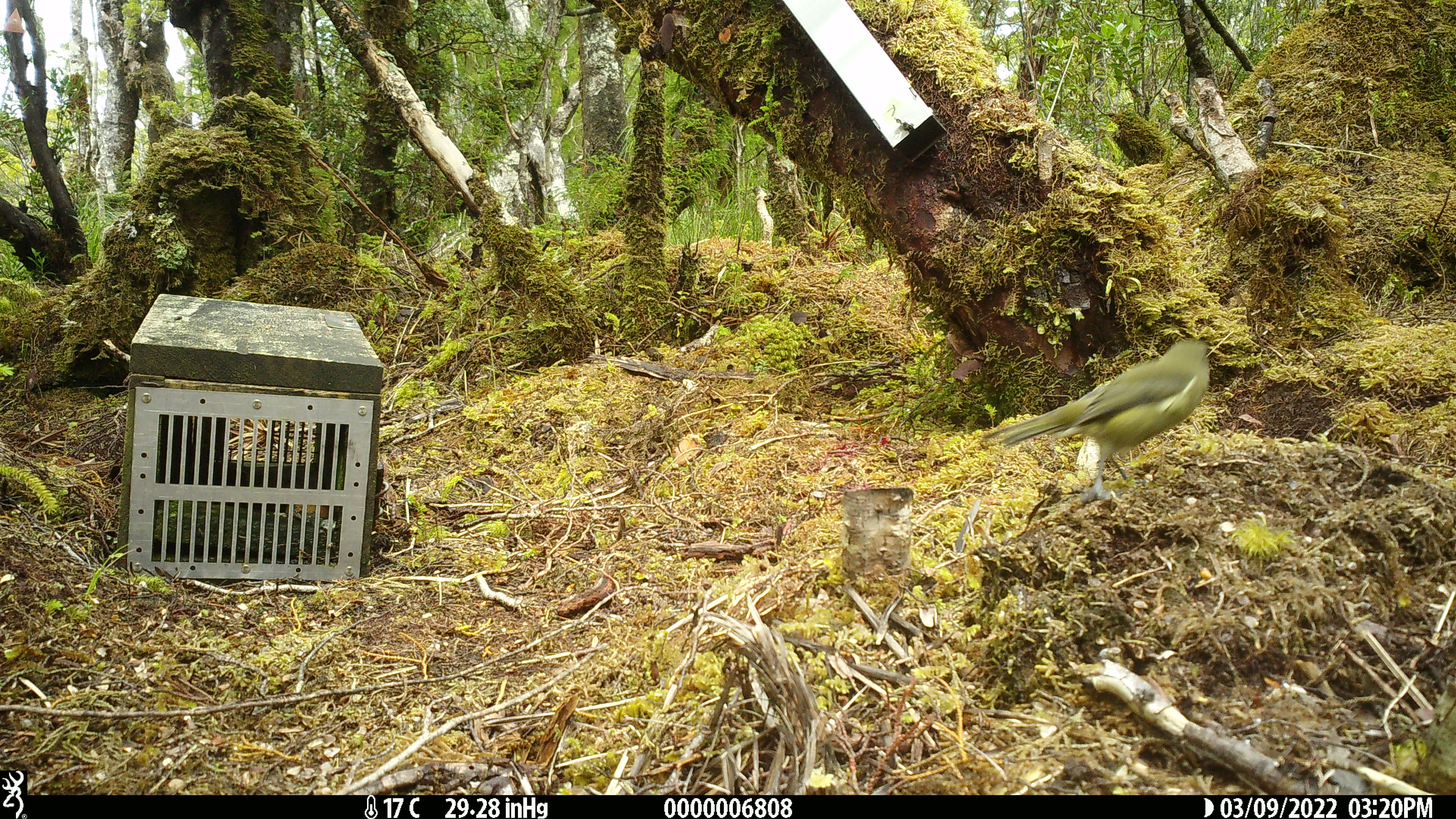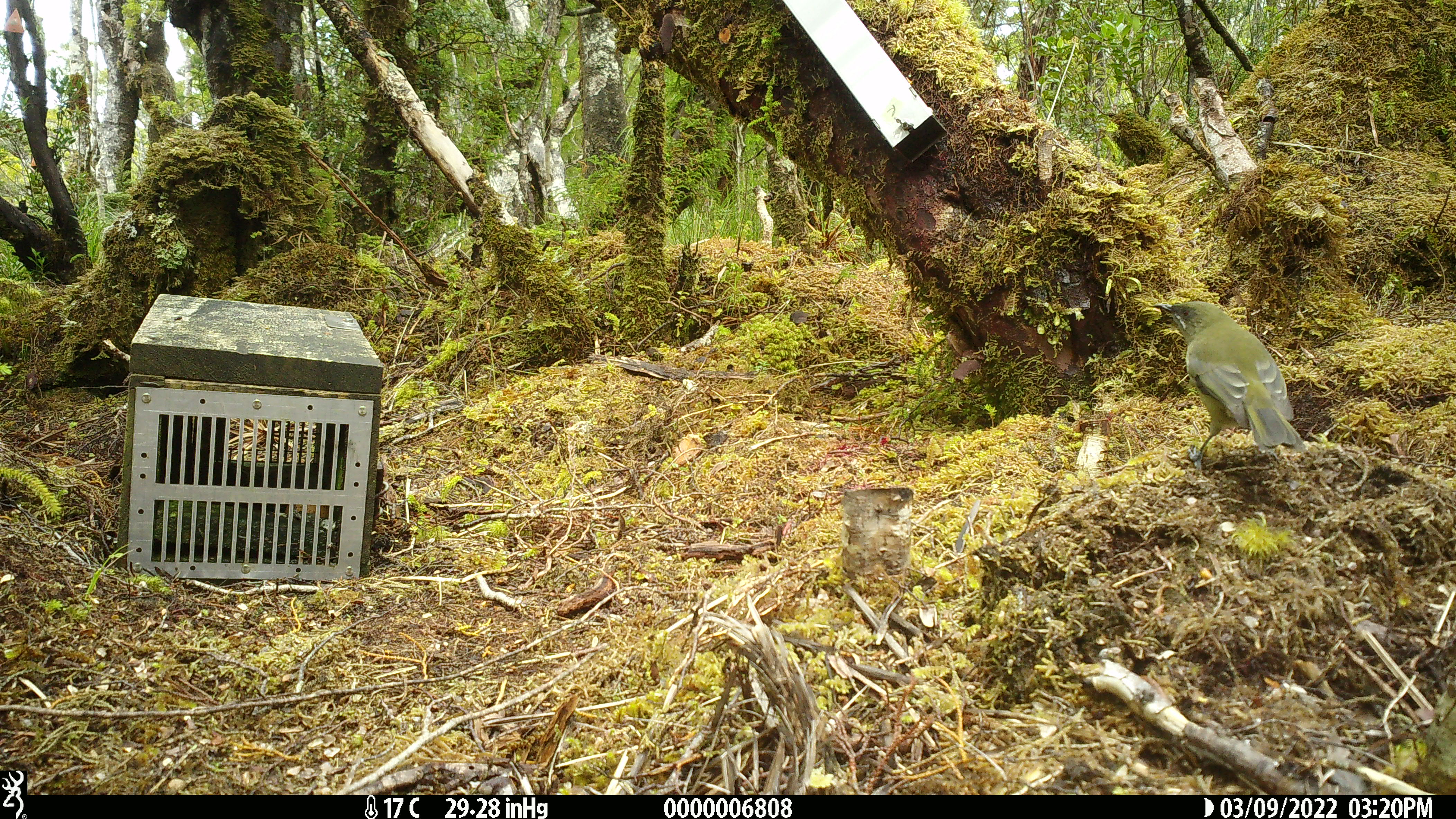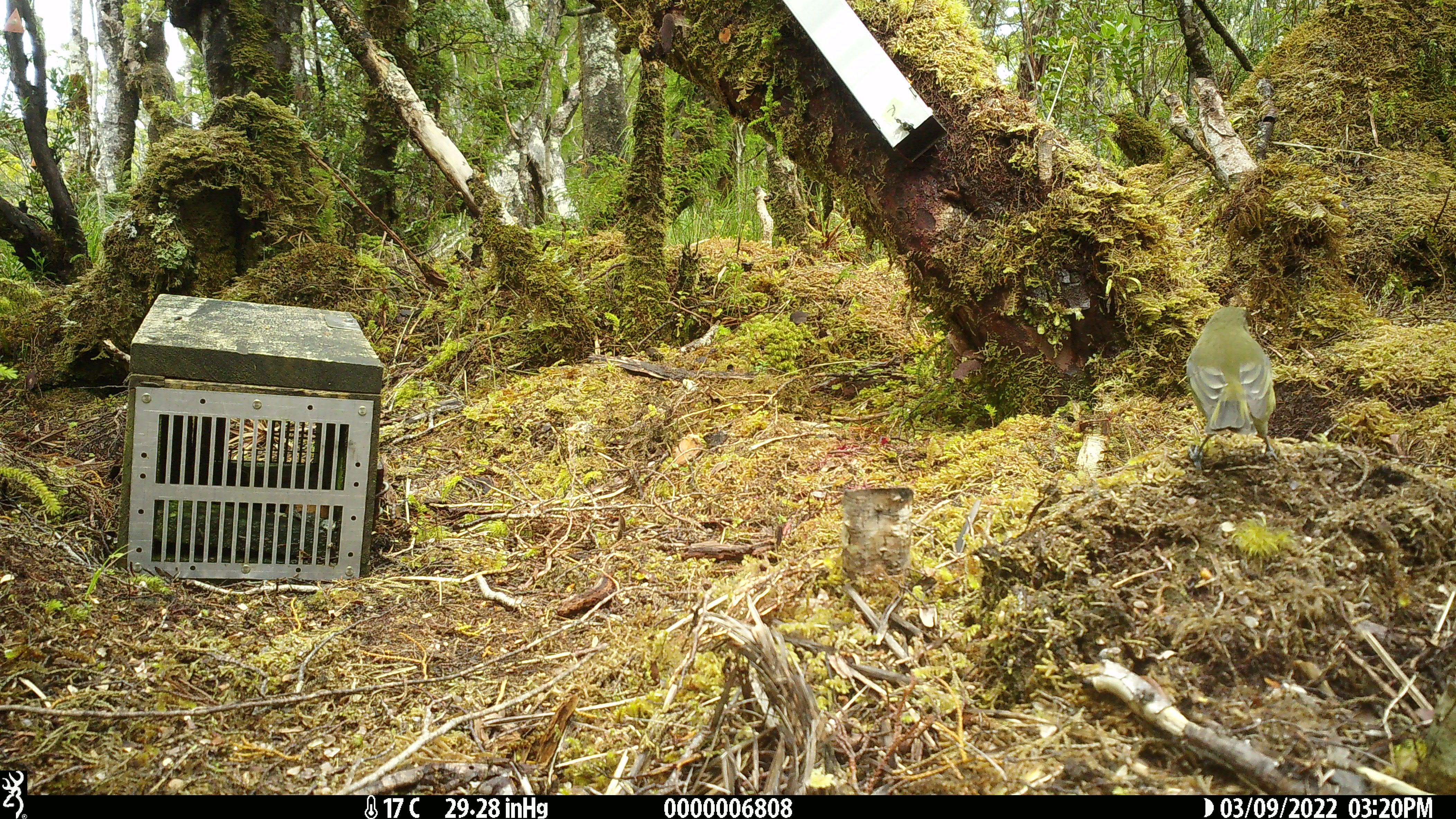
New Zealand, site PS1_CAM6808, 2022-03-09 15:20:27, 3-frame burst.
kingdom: Animalia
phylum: Chordata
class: Aves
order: Passeriformes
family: Meliphagidae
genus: Anthornis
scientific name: Anthornis melanura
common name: new zealand bellbird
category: bellbird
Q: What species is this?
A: Bellbird (new zealand bellbird) (Anthornis melanura).